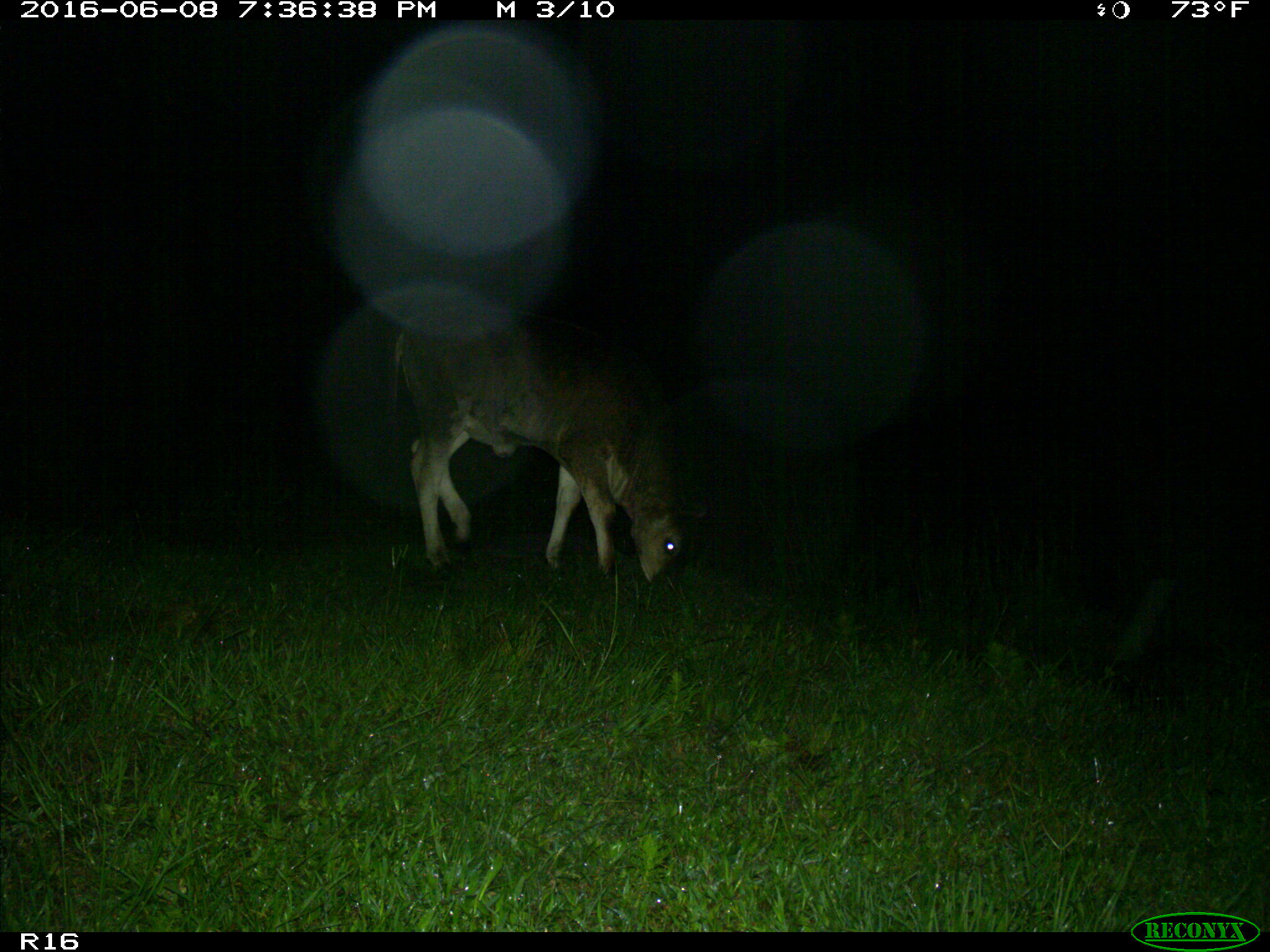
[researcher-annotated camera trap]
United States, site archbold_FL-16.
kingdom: Animalia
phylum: Chordata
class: Mammalia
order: Artiodactyla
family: Bovidae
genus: Bos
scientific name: Bos taurus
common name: domestic cow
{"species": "Bos taurus (domestic cow)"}